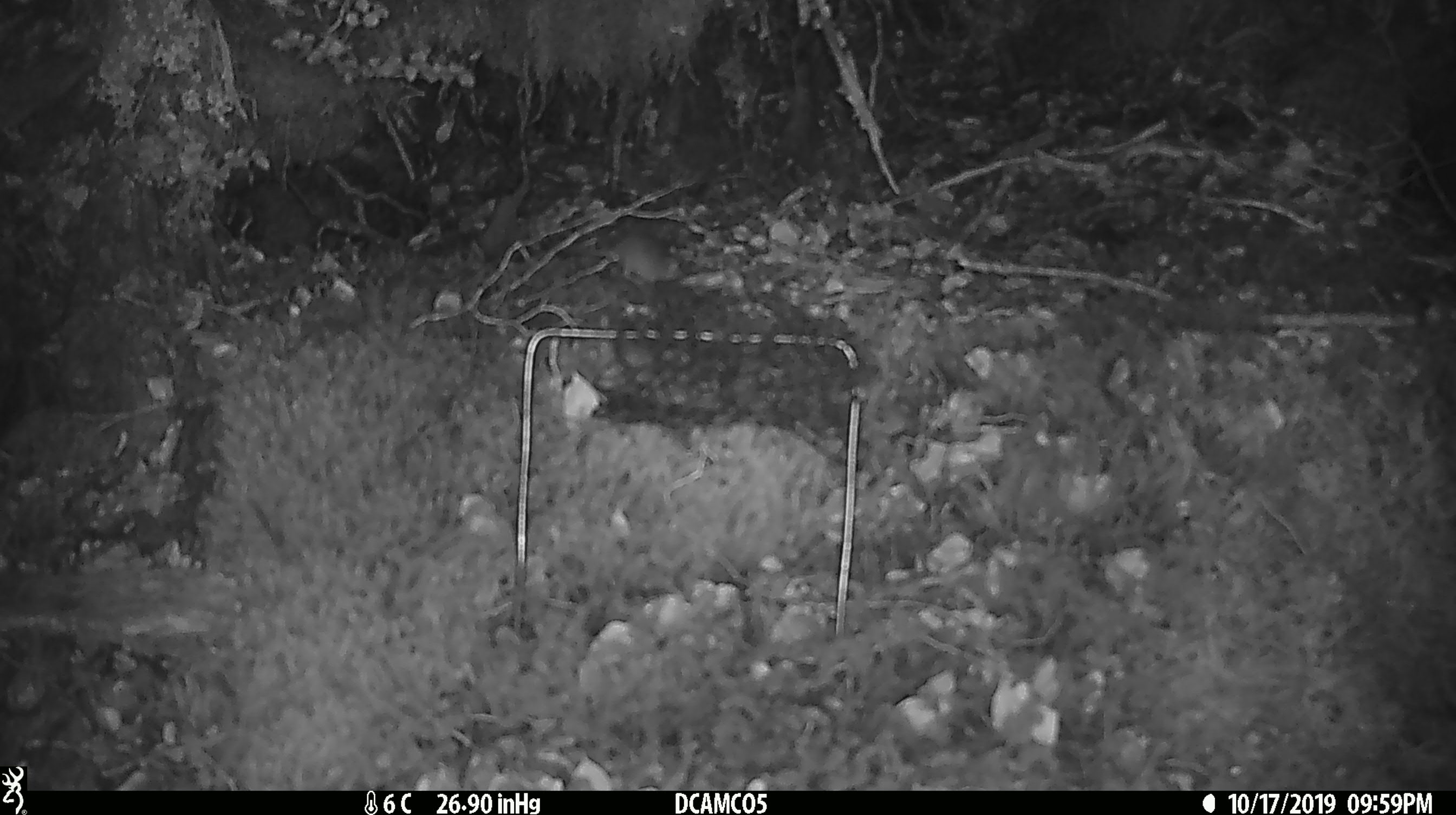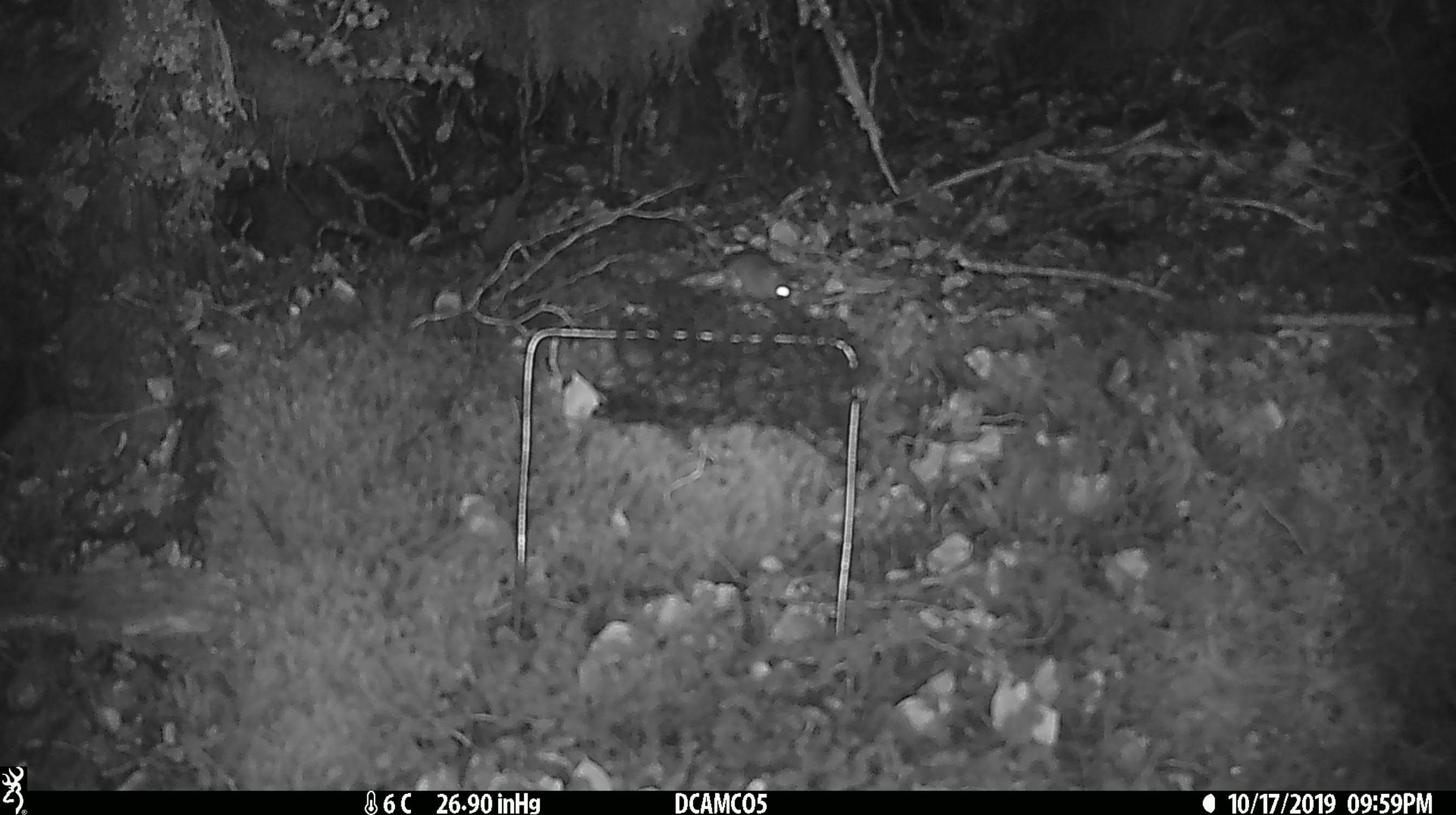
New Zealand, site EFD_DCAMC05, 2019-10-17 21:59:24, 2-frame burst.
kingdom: Animalia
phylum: Chordata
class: Mammalia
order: Rodentia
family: Muridae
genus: Mus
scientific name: Mus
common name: mouse